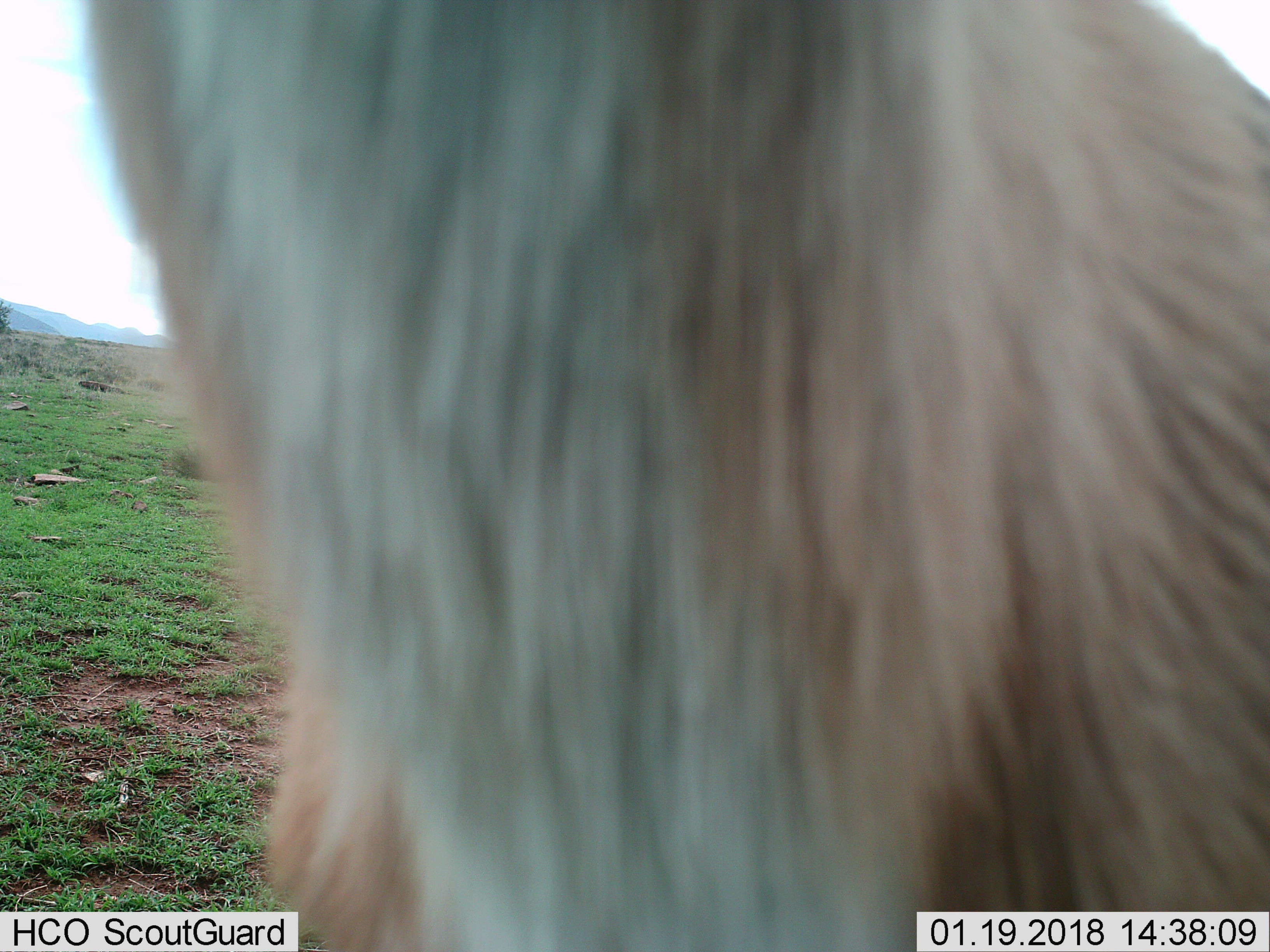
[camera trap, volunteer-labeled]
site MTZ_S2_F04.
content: unidentified animal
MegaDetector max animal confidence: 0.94